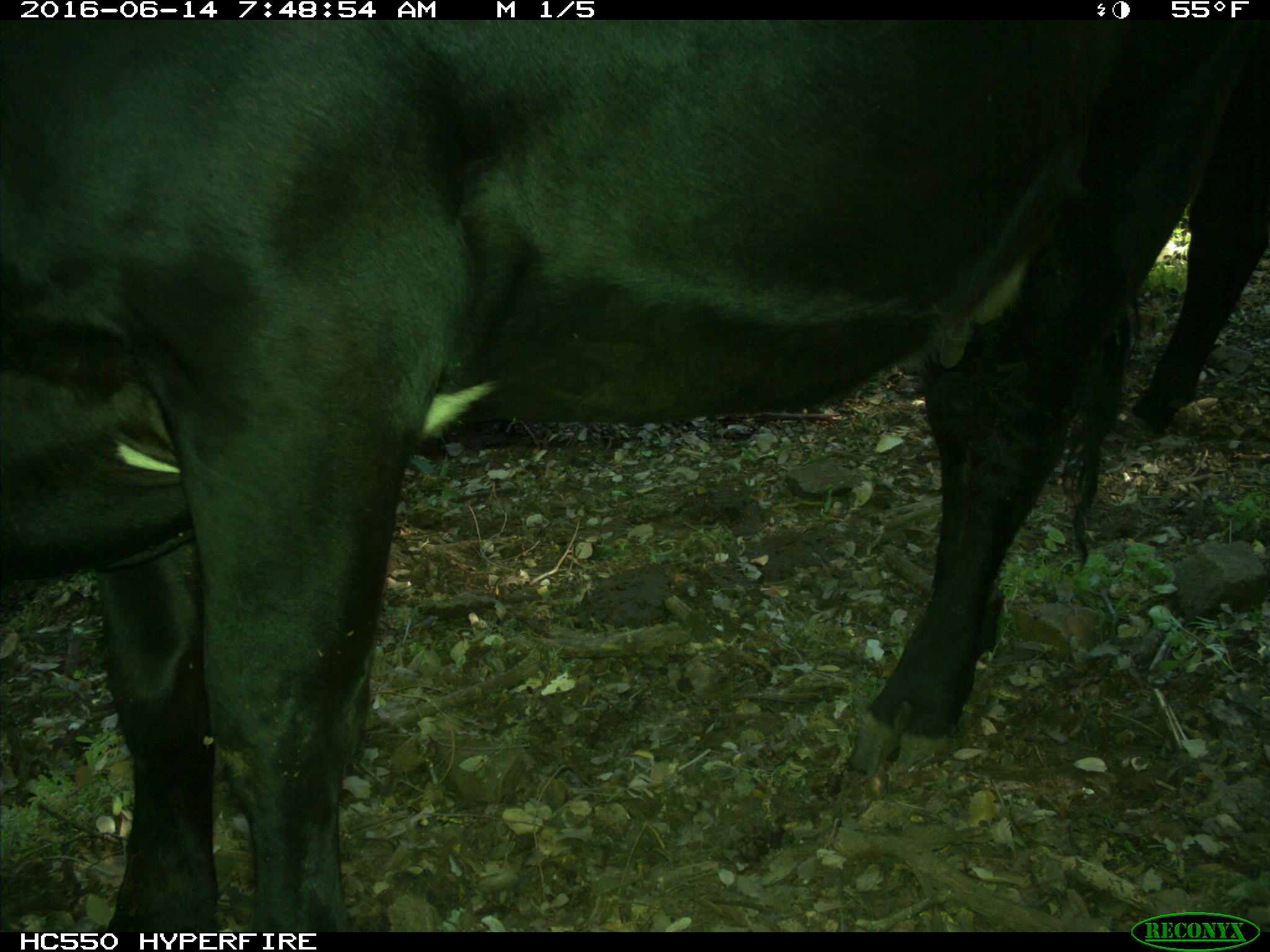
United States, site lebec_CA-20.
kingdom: Animalia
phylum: Chordata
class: Mammalia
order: Artiodactyla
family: Bovidae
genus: Bos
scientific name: Bos taurus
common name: domestic cow